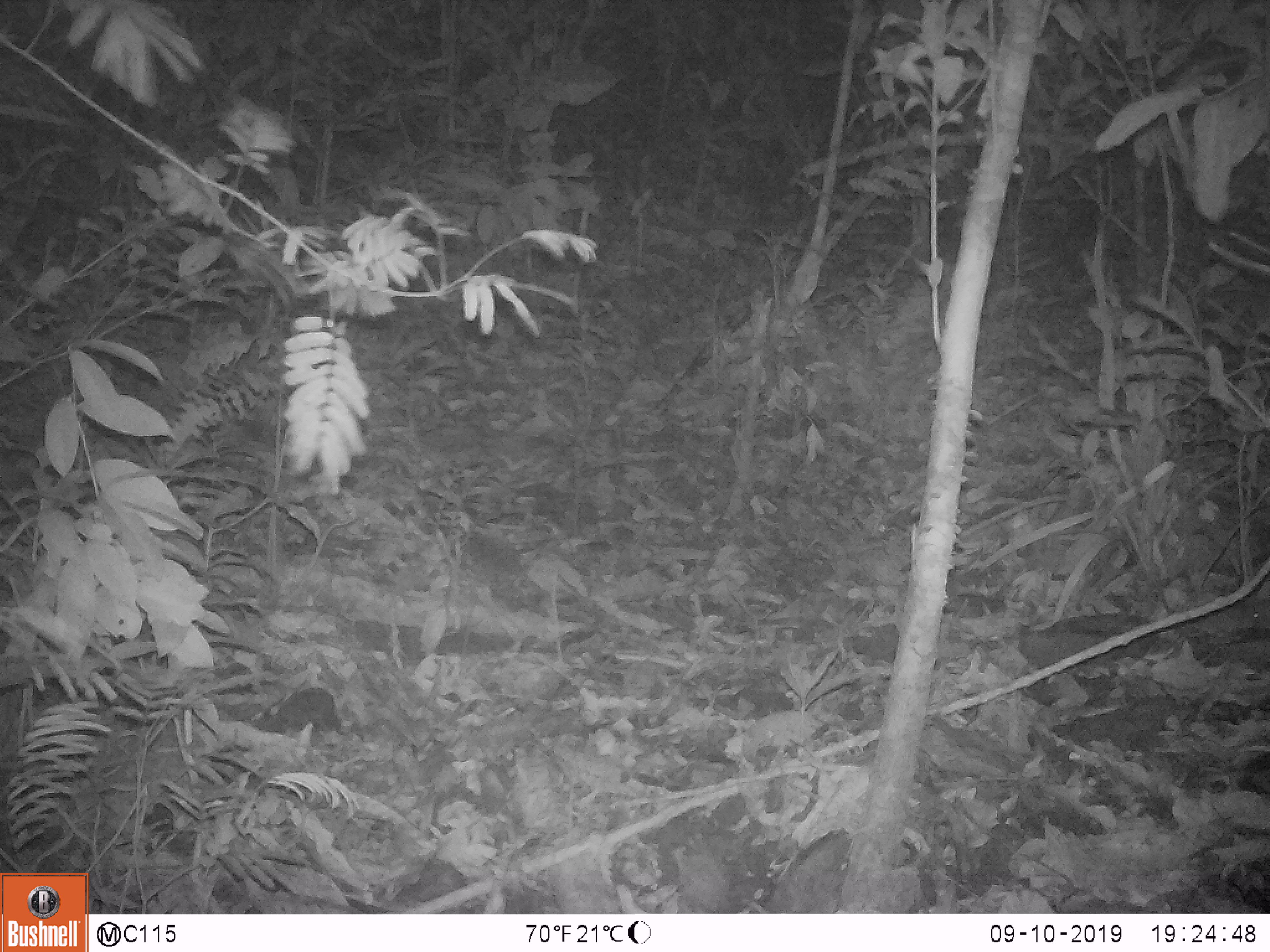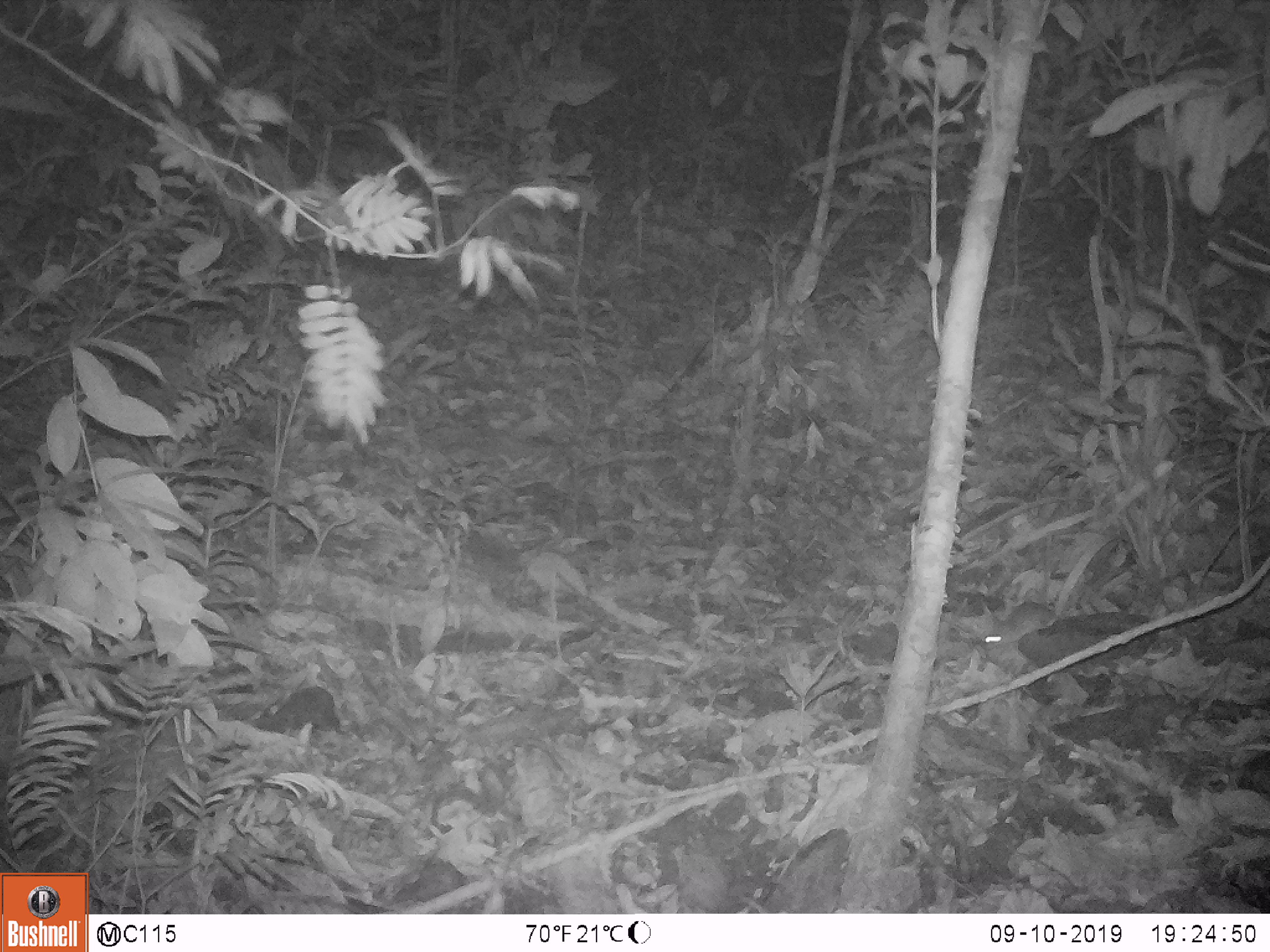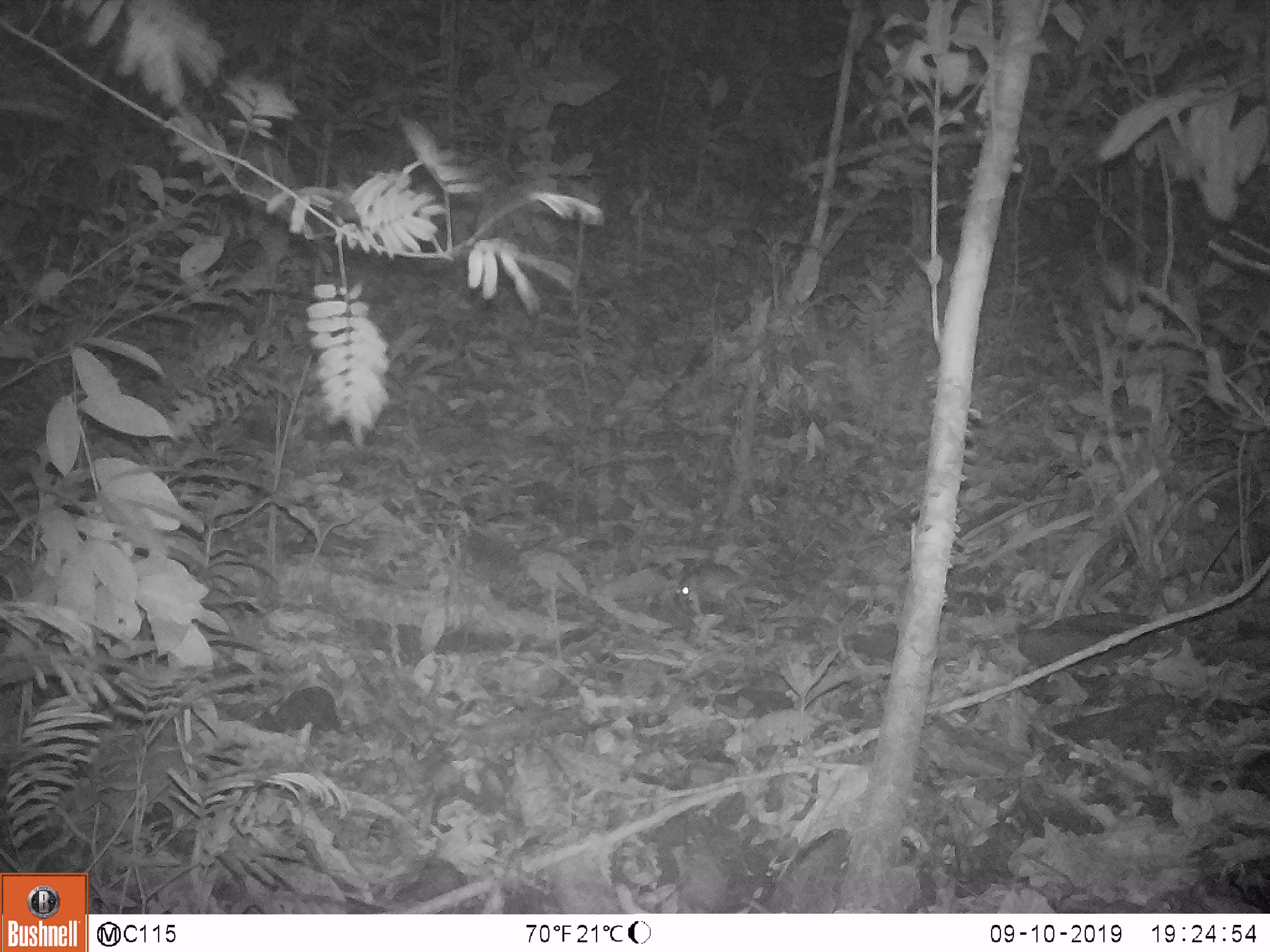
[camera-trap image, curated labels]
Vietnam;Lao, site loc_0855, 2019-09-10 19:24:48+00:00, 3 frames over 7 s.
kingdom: Animalia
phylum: Chordata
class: Mammalia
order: Rodentia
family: Muridae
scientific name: Muridae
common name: old-world mice and rats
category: unidentified murid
Unidentified murid (old-world mice and rats) (Muridae). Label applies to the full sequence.